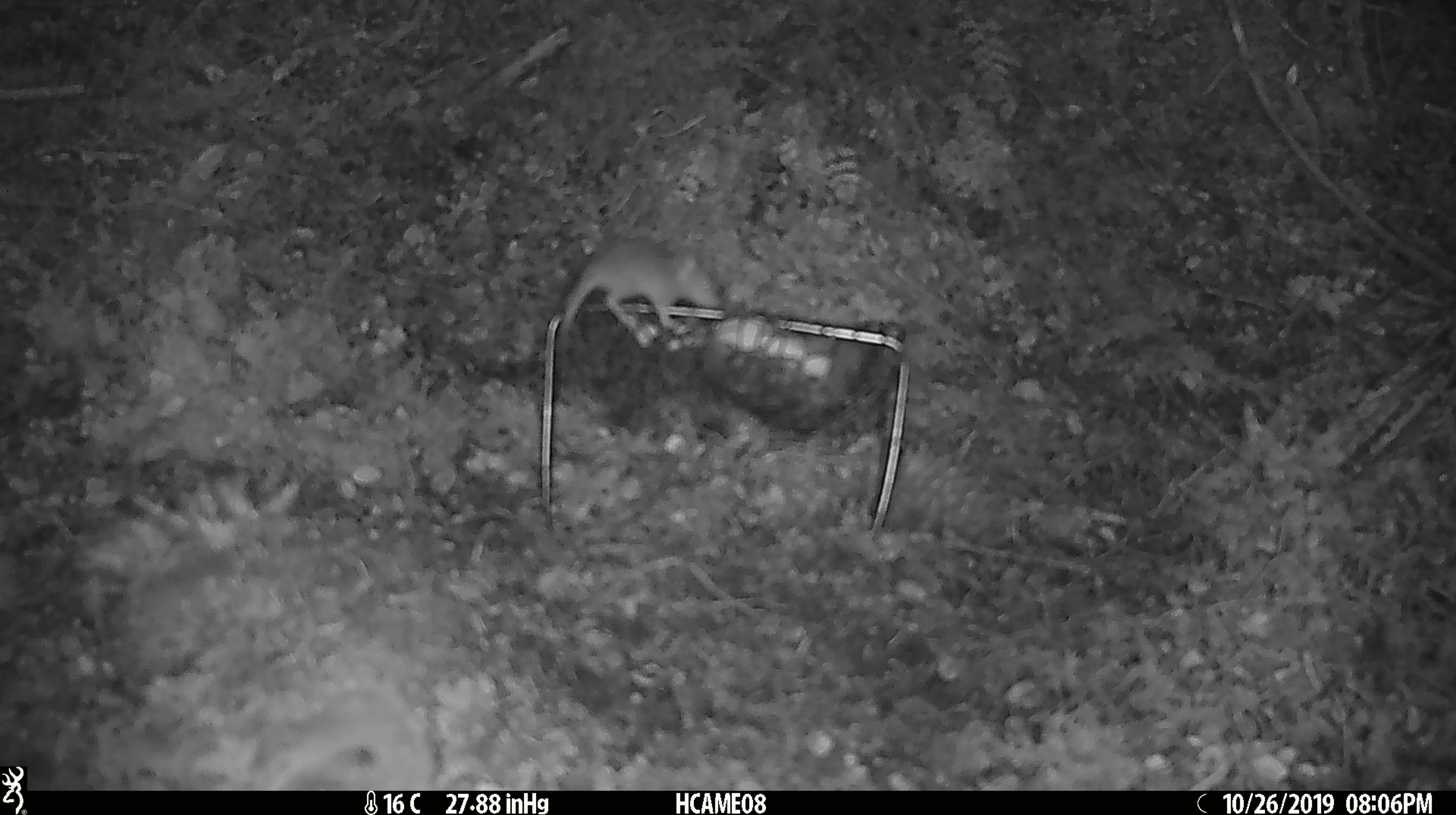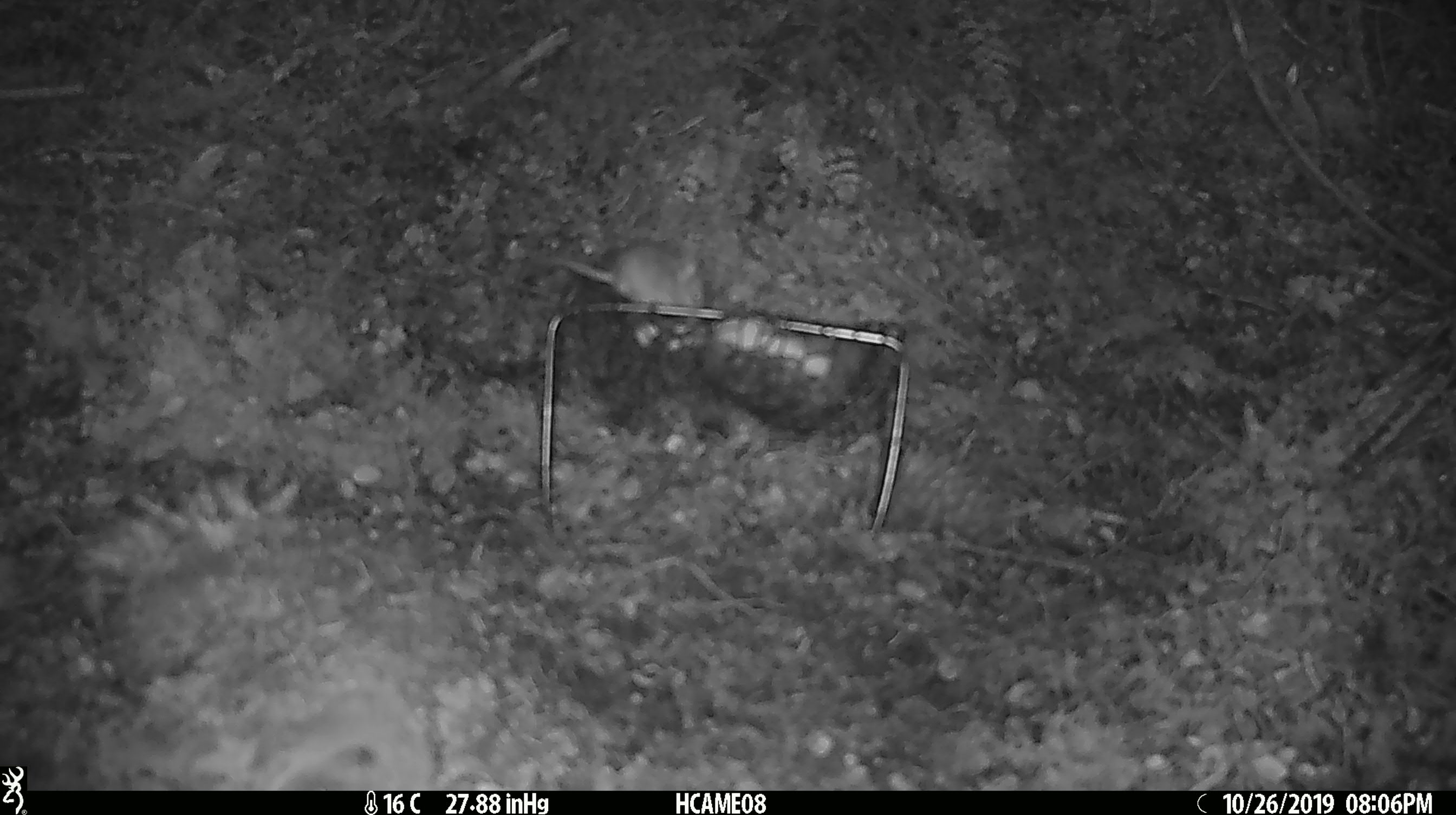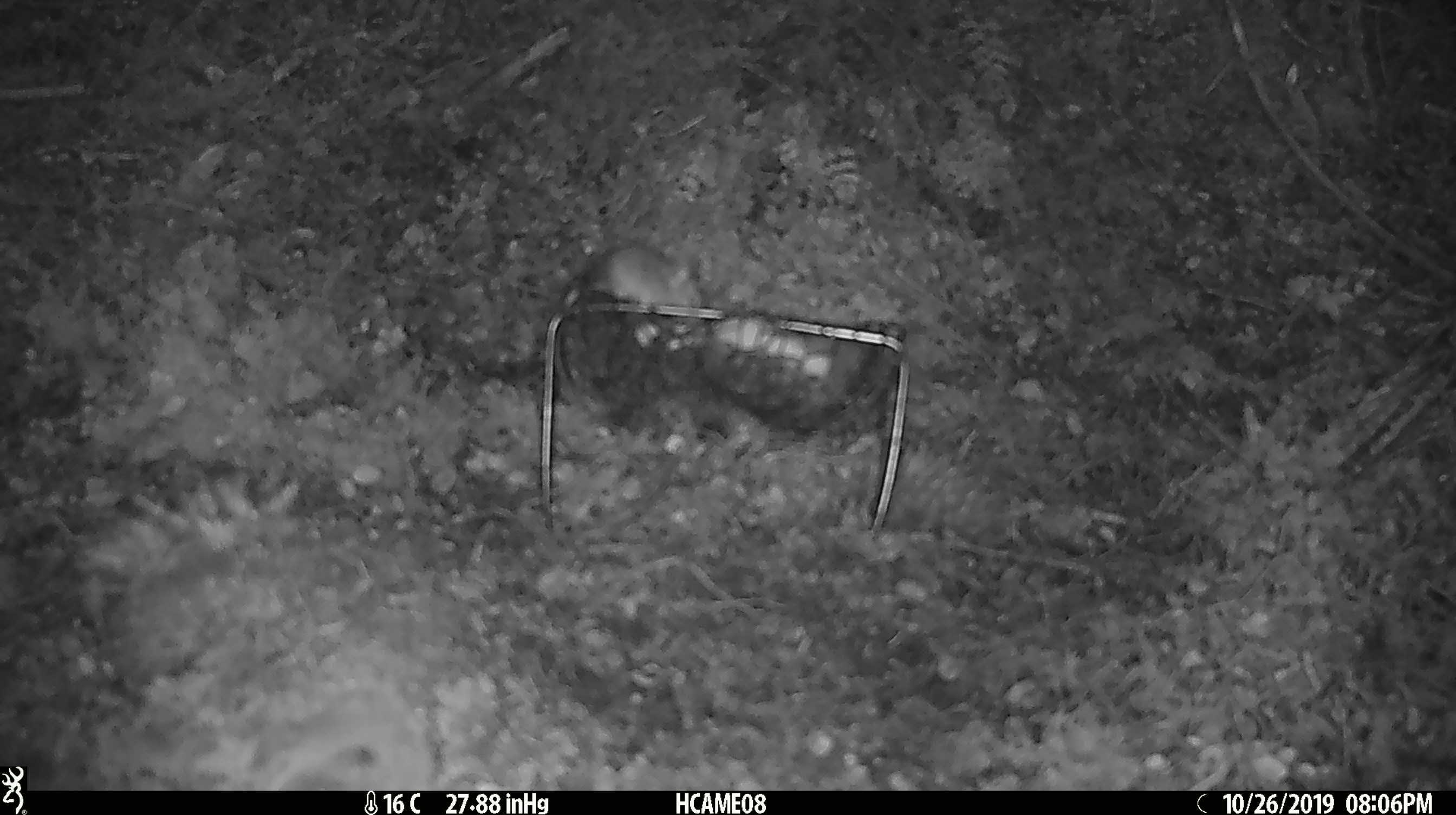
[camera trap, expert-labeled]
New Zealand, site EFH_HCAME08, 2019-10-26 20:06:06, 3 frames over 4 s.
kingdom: Animalia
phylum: Chordata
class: Mammalia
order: Rodentia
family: Muridae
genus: Mus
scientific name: Mus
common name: mouse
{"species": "mouse (Mus)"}